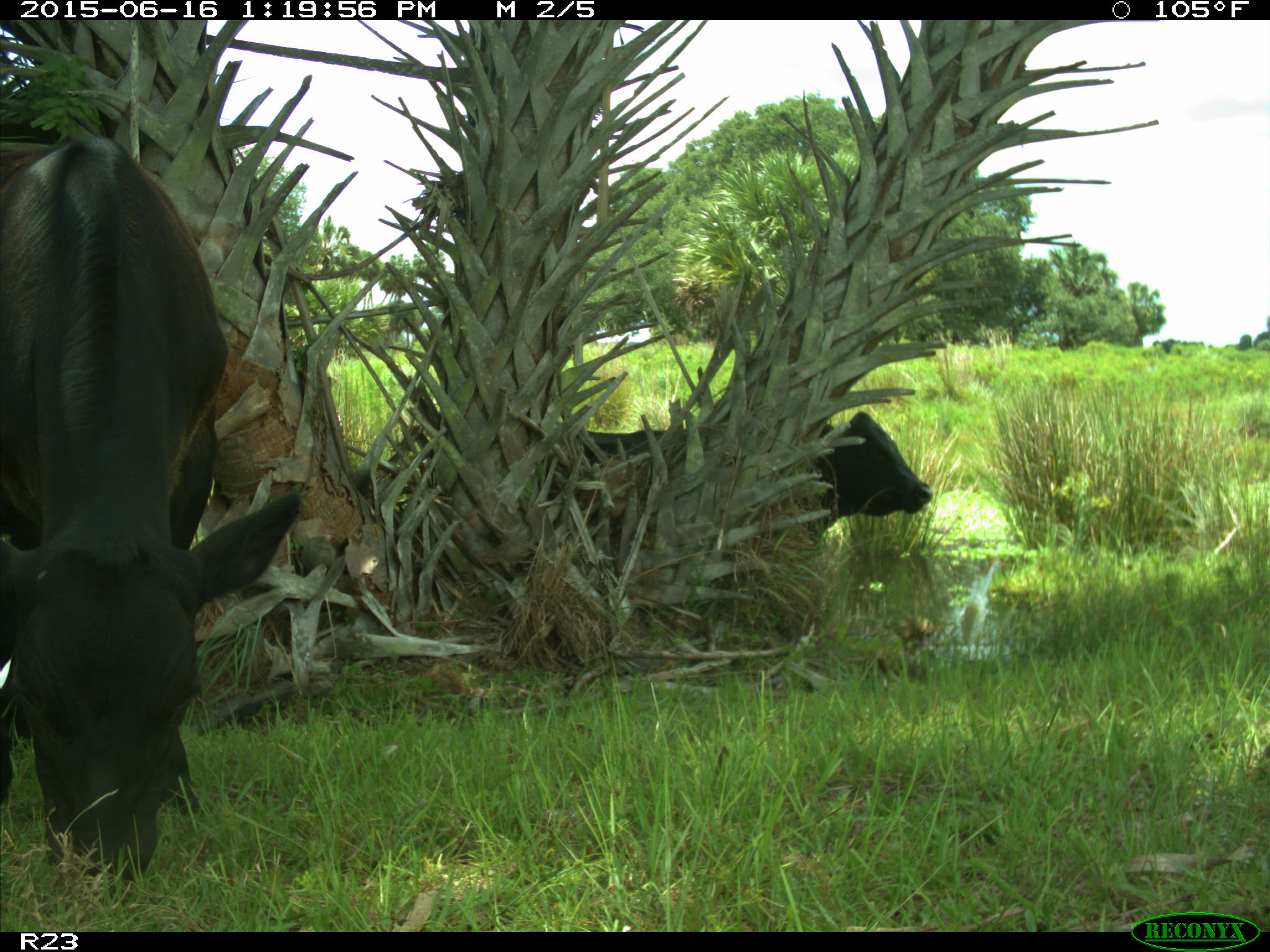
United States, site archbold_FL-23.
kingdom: Animalia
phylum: Chordata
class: Mammalia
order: Artiodactyla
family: Bovidae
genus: Bos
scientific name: Bos taurus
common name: domestic cow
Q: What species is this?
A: Bos taurus (domestic cow).